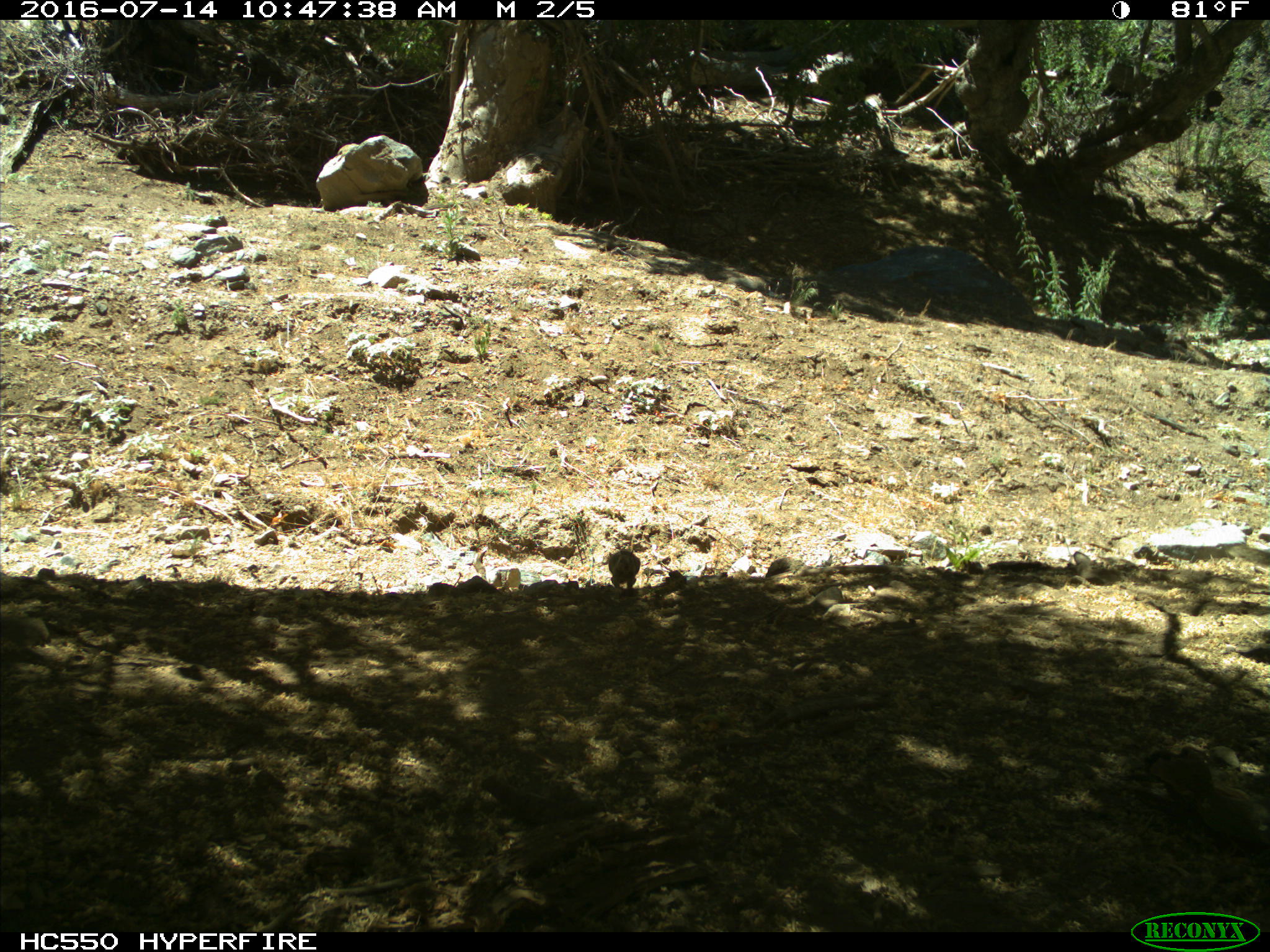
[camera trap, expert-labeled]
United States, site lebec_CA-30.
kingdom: Animalia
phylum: Chordata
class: Mammalia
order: Rodentia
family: Sciuridae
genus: Otospermophilus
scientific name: Otospermophilus beecheyi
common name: california ground squirrel